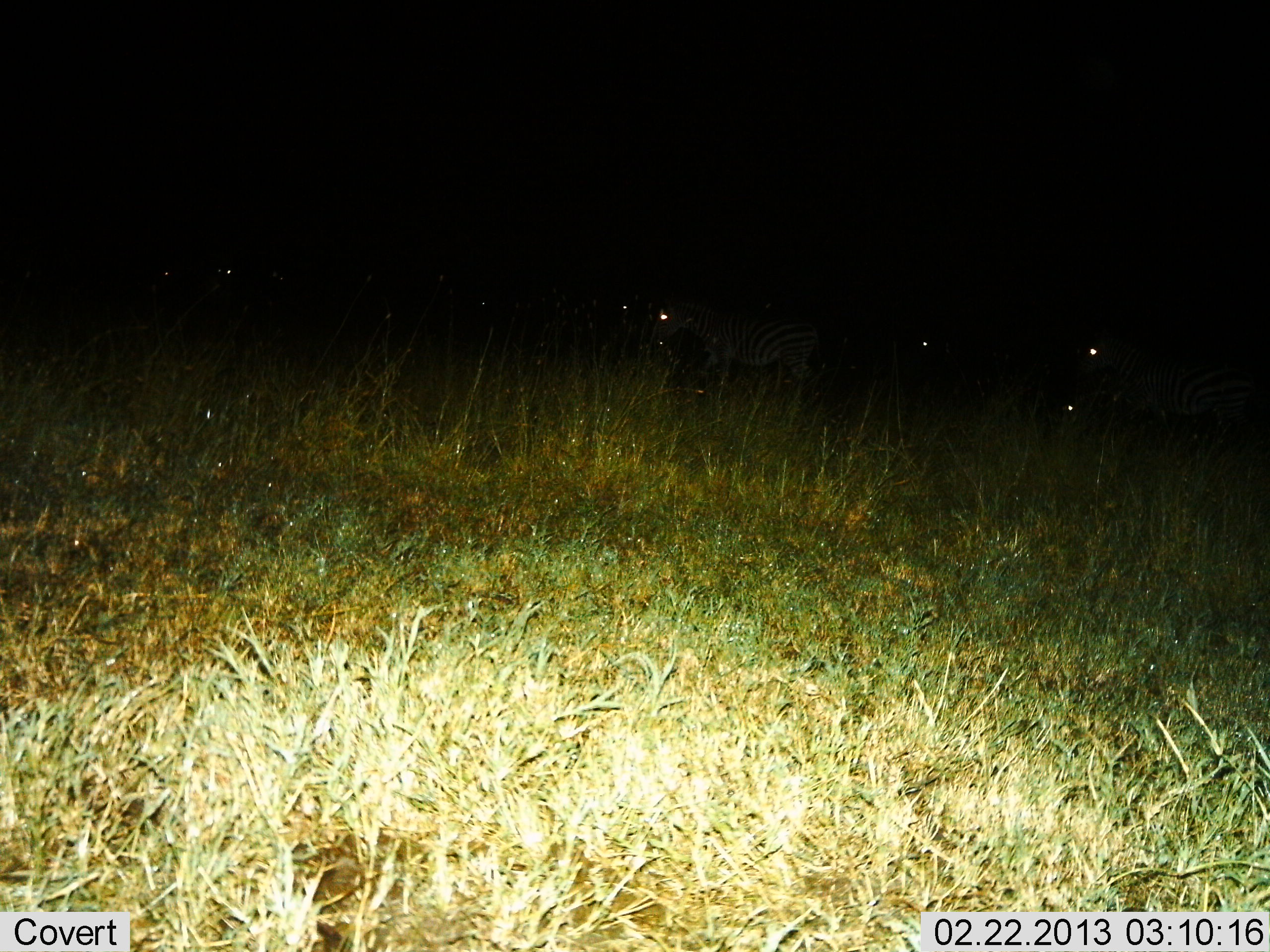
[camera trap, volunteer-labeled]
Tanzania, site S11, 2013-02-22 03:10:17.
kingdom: Animalia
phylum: Chordata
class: Mammalia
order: Perissodactyla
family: Equidae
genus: Equus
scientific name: Equus quagga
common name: plains zebra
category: zebra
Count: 5.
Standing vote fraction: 69%.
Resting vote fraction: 6%.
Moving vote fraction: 44%.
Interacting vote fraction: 6%.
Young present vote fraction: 0%.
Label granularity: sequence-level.